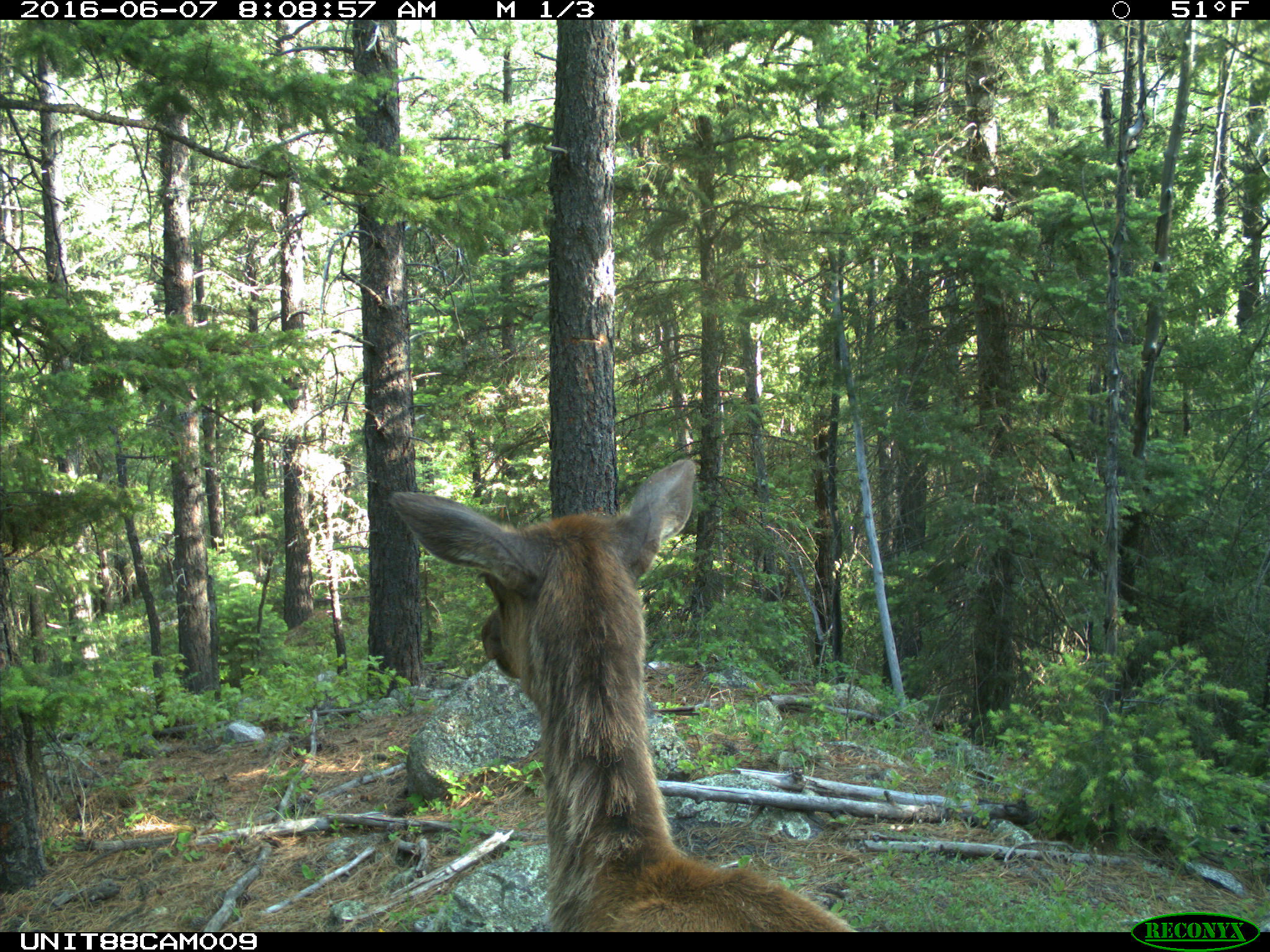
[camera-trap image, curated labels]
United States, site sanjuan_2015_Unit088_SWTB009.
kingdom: Animalia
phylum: Chordata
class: Mammalia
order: Artiodactyla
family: Cervidae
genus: Cervus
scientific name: Cervus elaphus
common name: red deer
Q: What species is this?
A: Cervus elaphus (red deer).